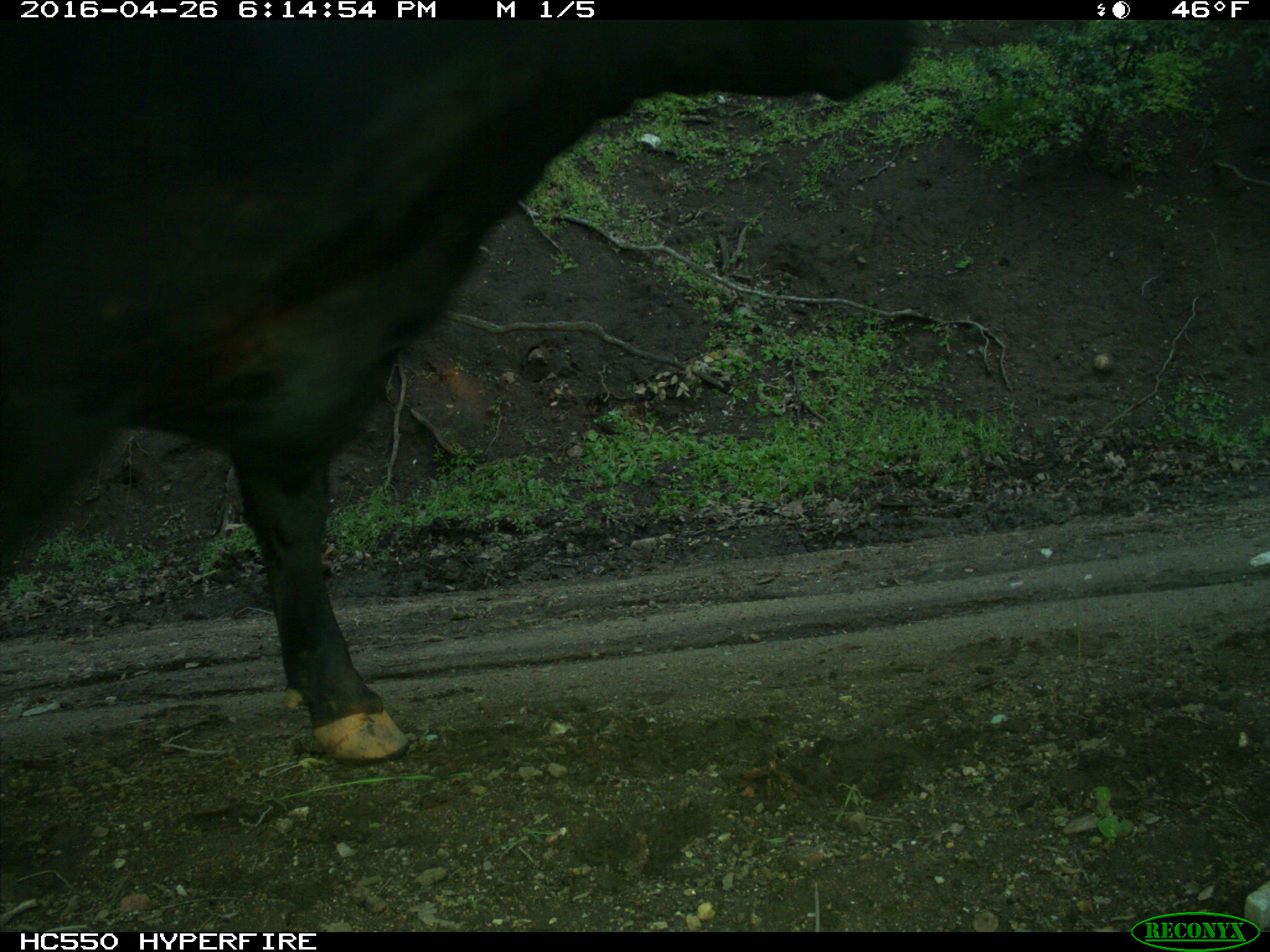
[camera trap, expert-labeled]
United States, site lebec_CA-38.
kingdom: Animalia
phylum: Chordata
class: Mammalia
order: Artiodactyla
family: Bovidae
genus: Bos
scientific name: Bos taurus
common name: domestic cow